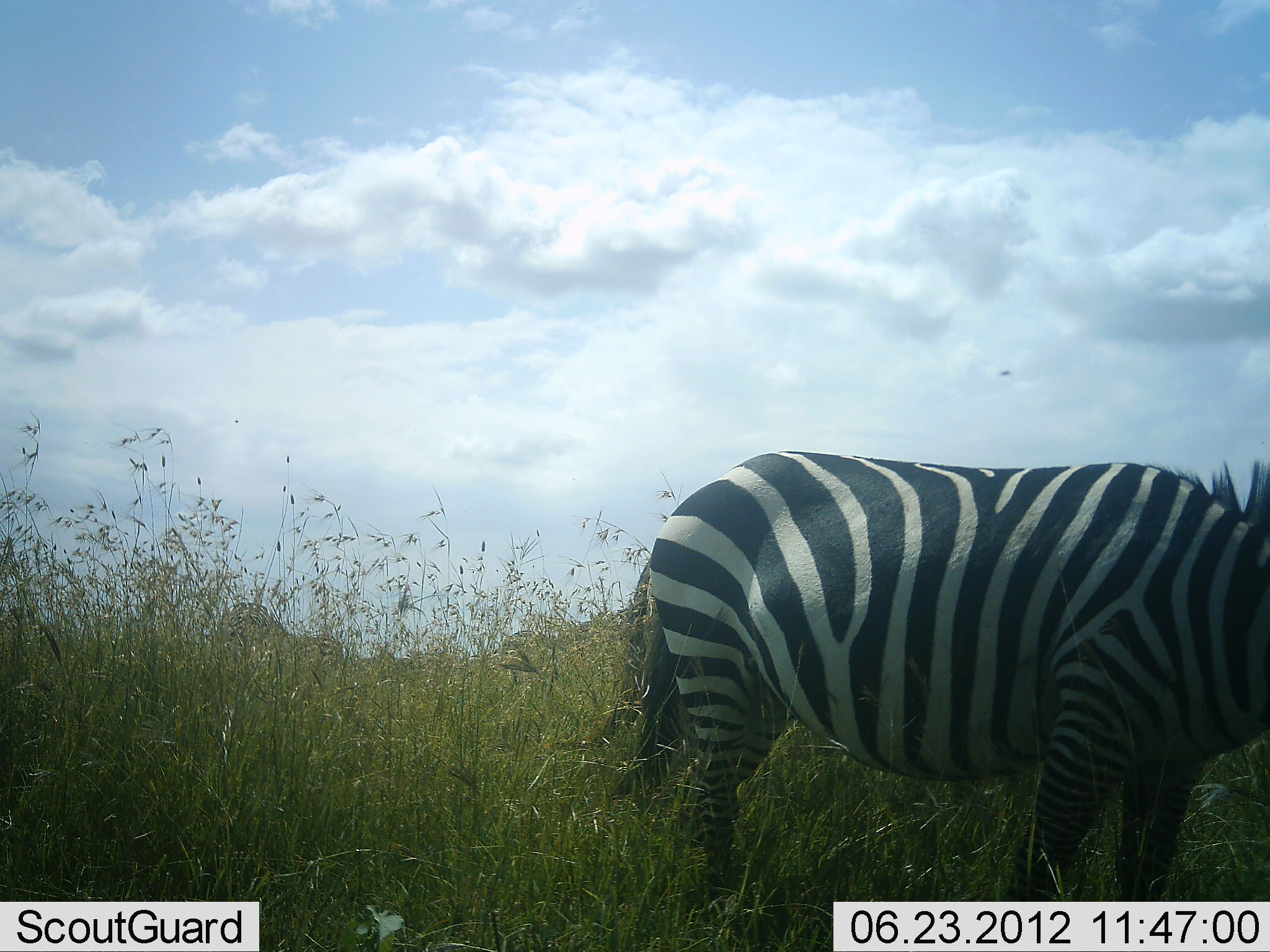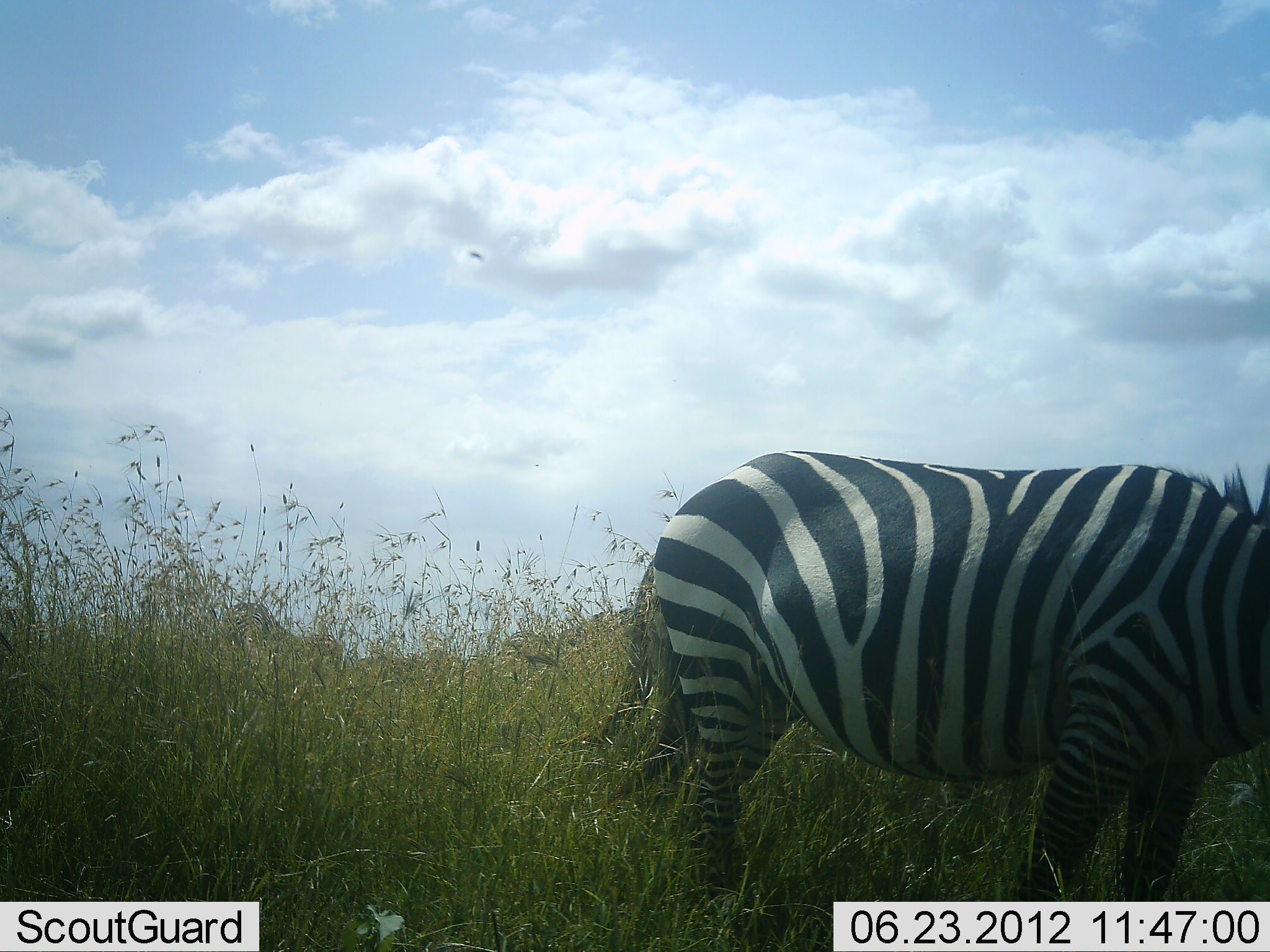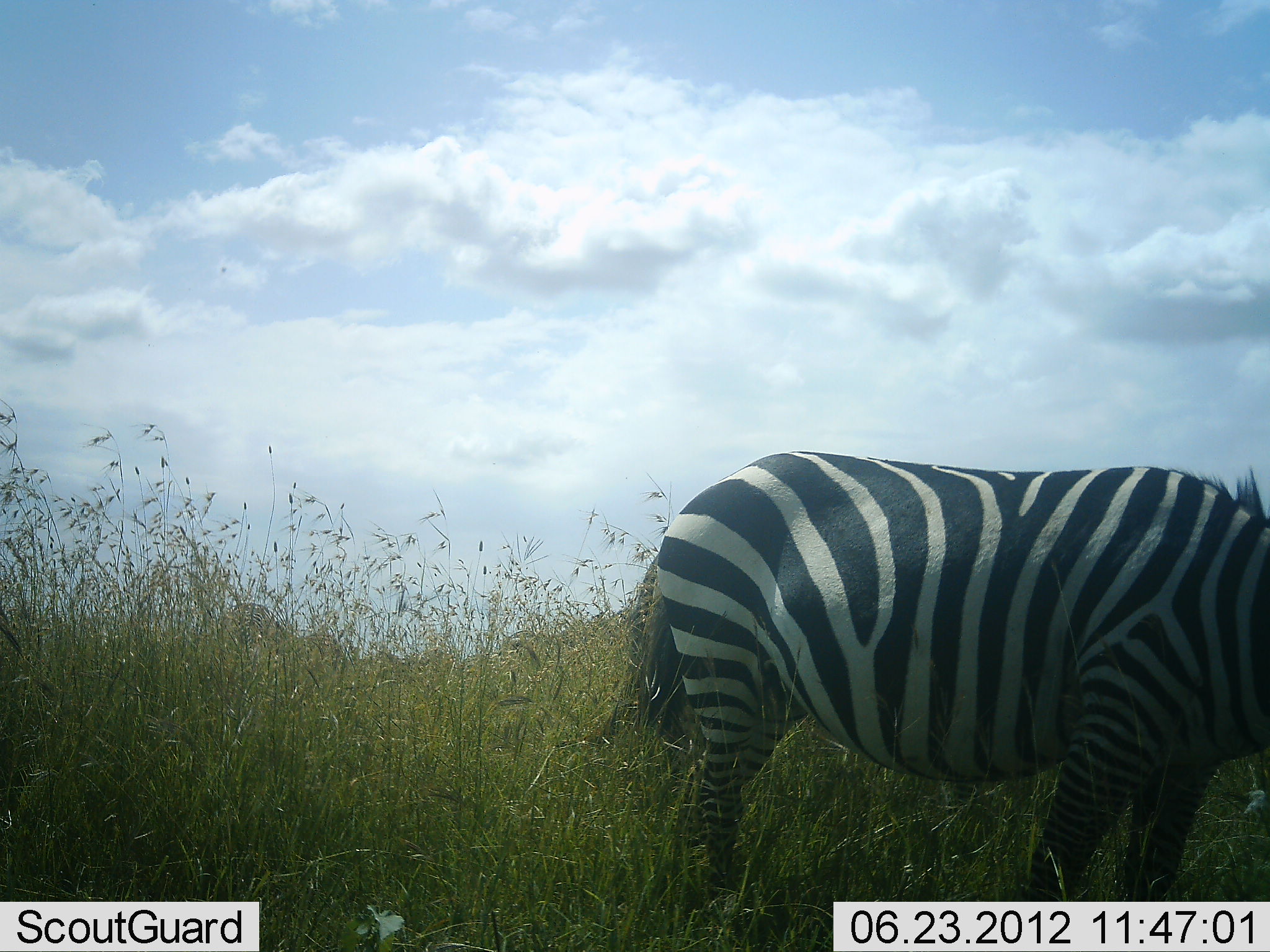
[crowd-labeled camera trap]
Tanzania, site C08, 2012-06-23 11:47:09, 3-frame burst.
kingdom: Animalia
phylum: Chordata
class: Mammalia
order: Perissodactyla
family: Equidae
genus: Equus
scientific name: Equus quagga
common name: plains zebra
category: zebra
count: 1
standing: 64%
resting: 0%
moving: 0%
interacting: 0%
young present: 0%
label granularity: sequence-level